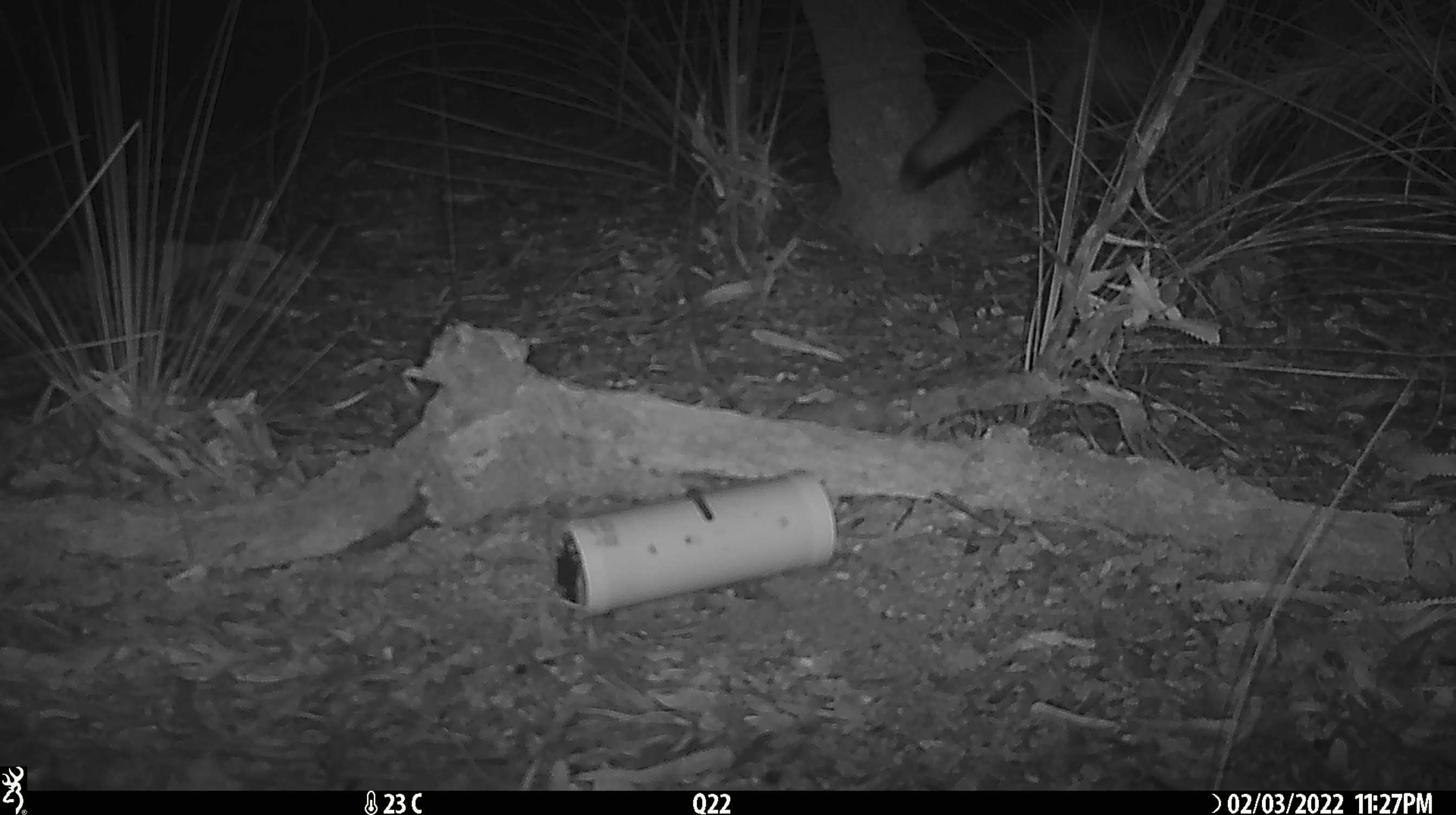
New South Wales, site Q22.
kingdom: Animalia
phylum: Chordata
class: Mammalia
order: Carnivora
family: Canidae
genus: Vulpes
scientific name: Vulpes vulpes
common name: red fox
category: fox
Fox (red fox) (Vulpes vulpes).